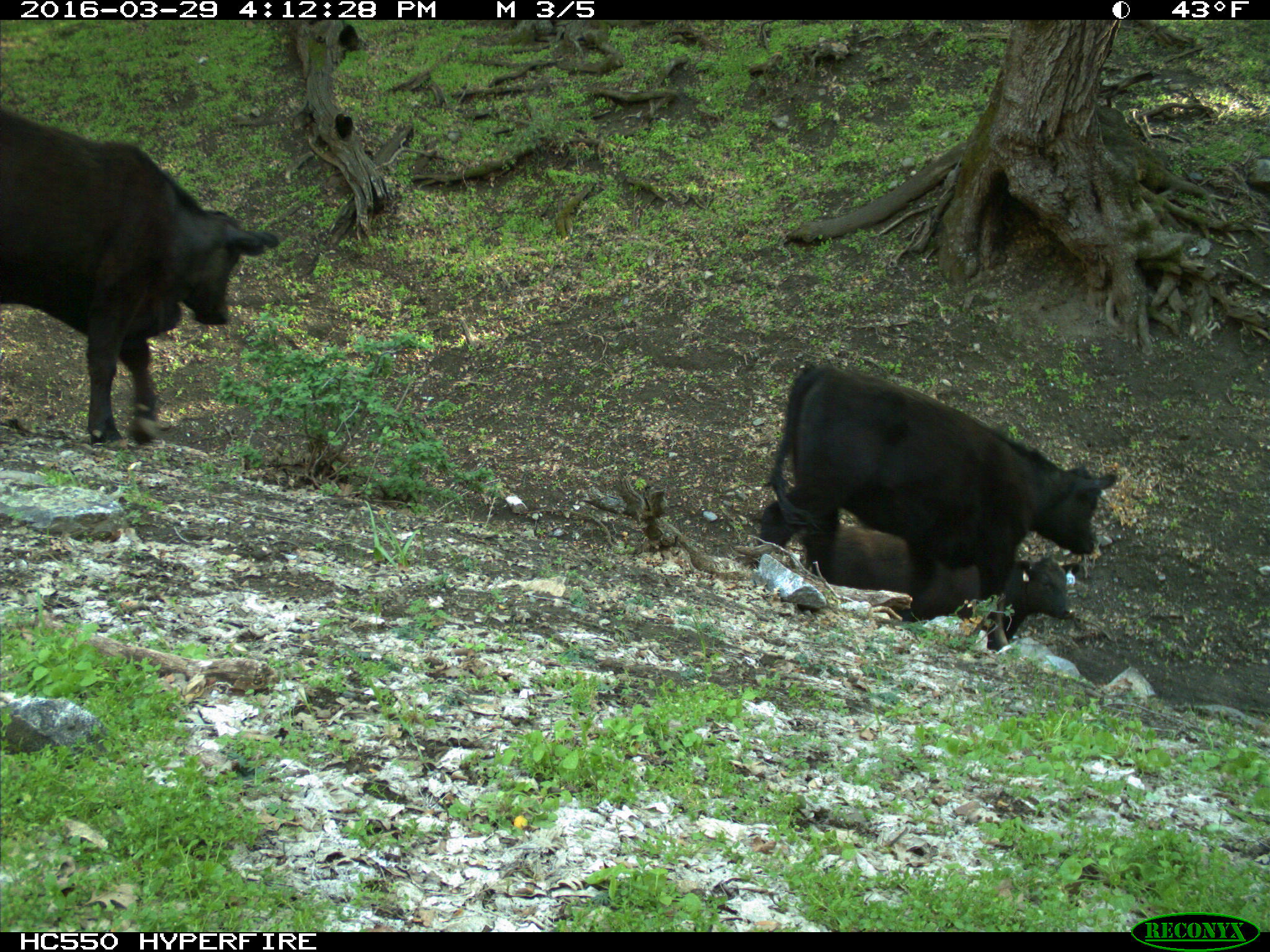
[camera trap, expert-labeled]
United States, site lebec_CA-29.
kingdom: Animalia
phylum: Chordata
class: Mammalia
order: Artiodactyla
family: Bovidae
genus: Bos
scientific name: Bos taurus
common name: domestic cow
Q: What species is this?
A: Bos taurus (domestic cow).